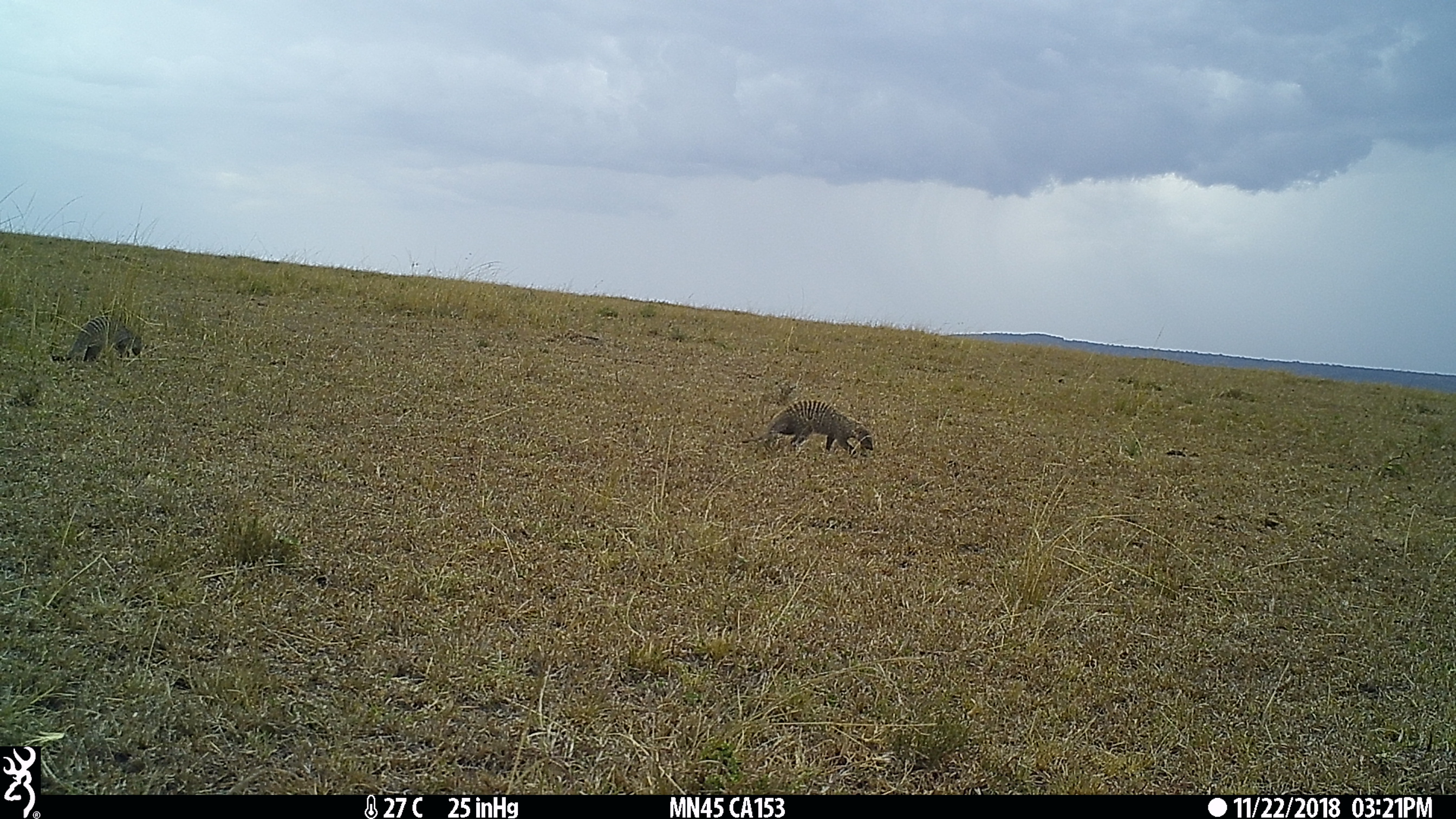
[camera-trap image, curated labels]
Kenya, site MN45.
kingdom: Animalia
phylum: Chordata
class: Mammalia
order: Carnivora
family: Herpestidae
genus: Mungos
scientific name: Mungos mungo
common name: banded mongoose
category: mongoose banded